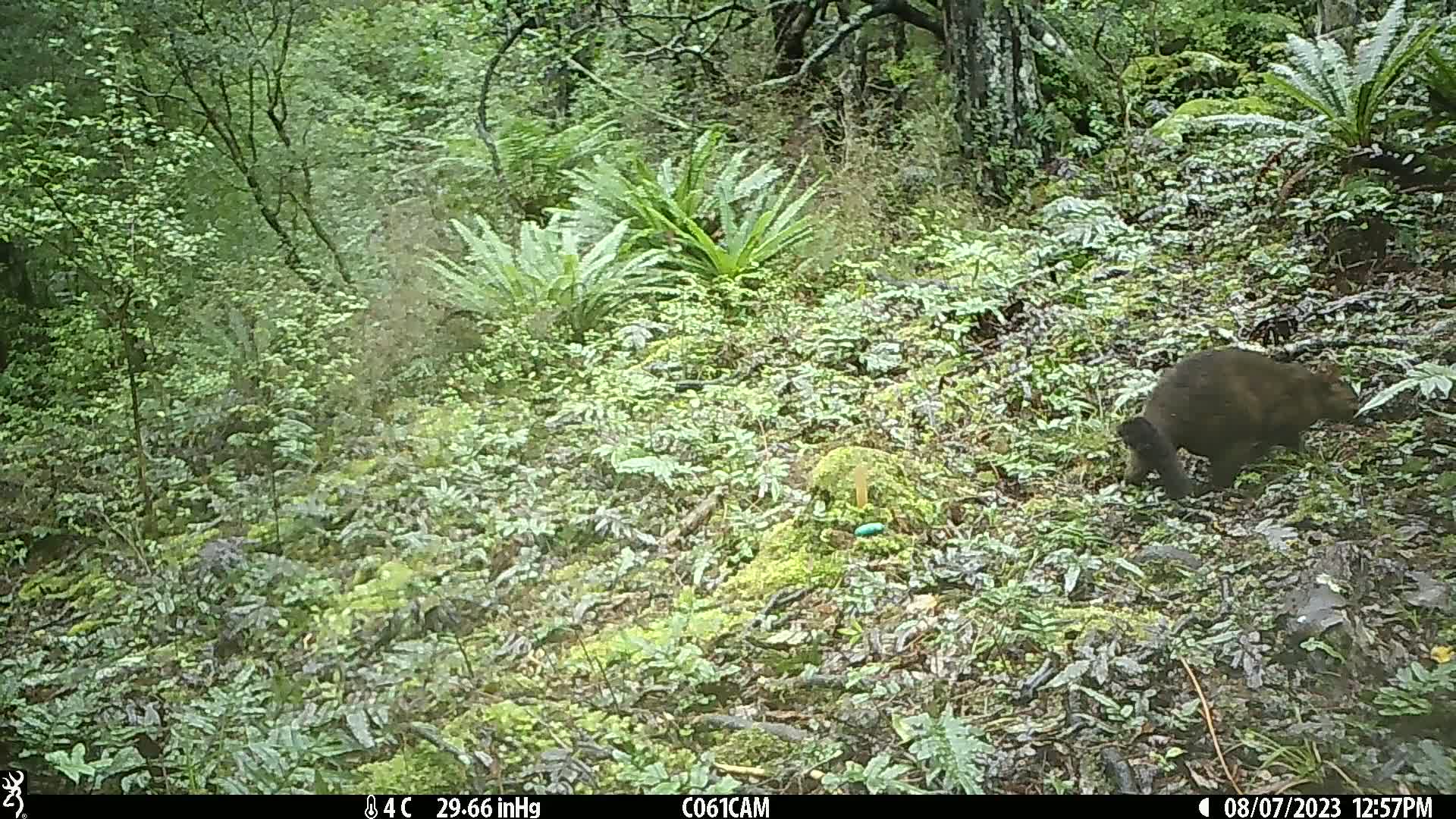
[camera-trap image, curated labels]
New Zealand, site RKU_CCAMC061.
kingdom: Animalia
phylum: Chordata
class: Mammalia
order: Diprotodontia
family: Phalangeridae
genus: Trichosurus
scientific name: Trichosurus vulpecula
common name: common brushtail possum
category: possum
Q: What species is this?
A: Possum (common brushtail possum) (Trichosurus vulpecula).